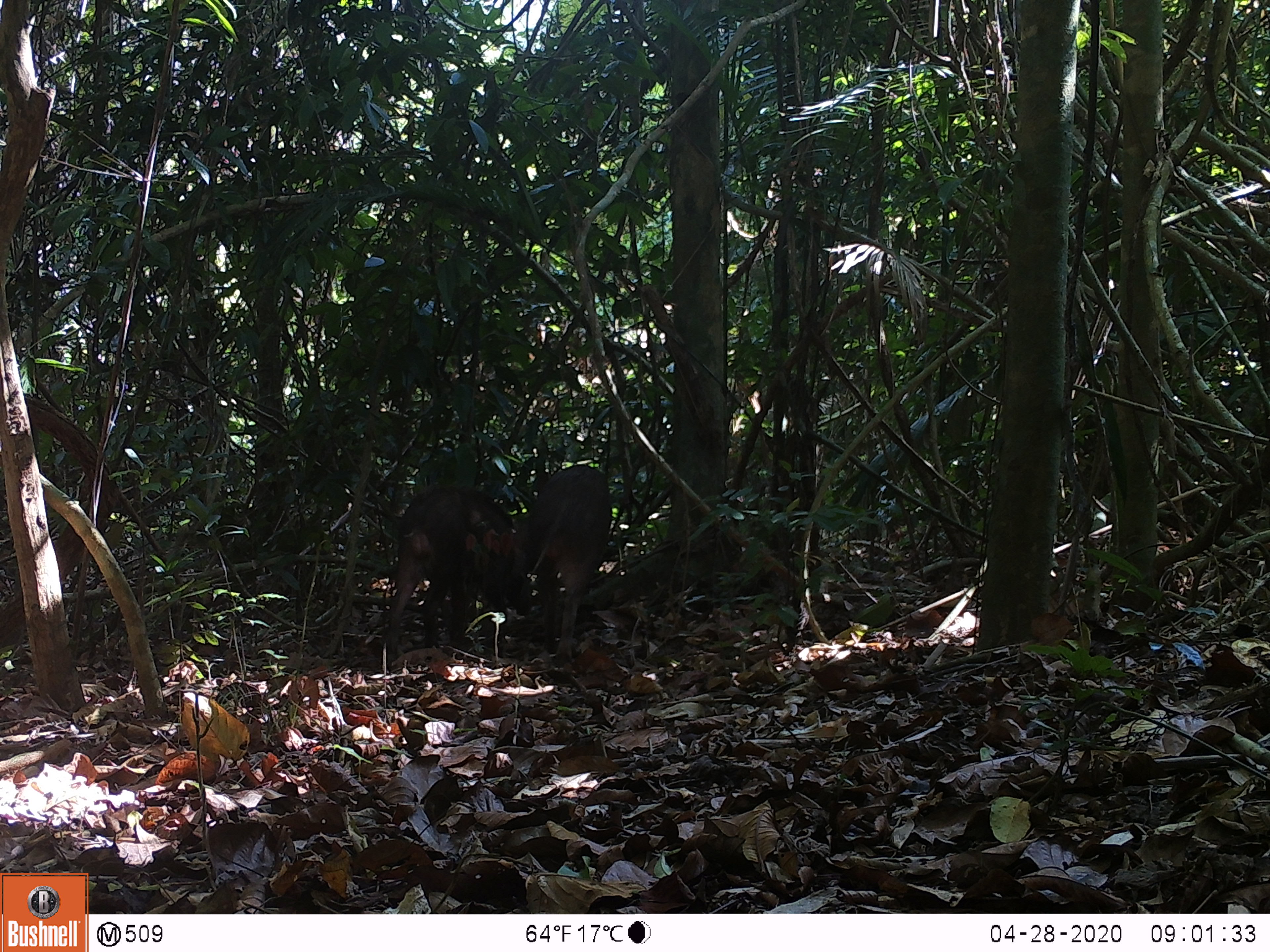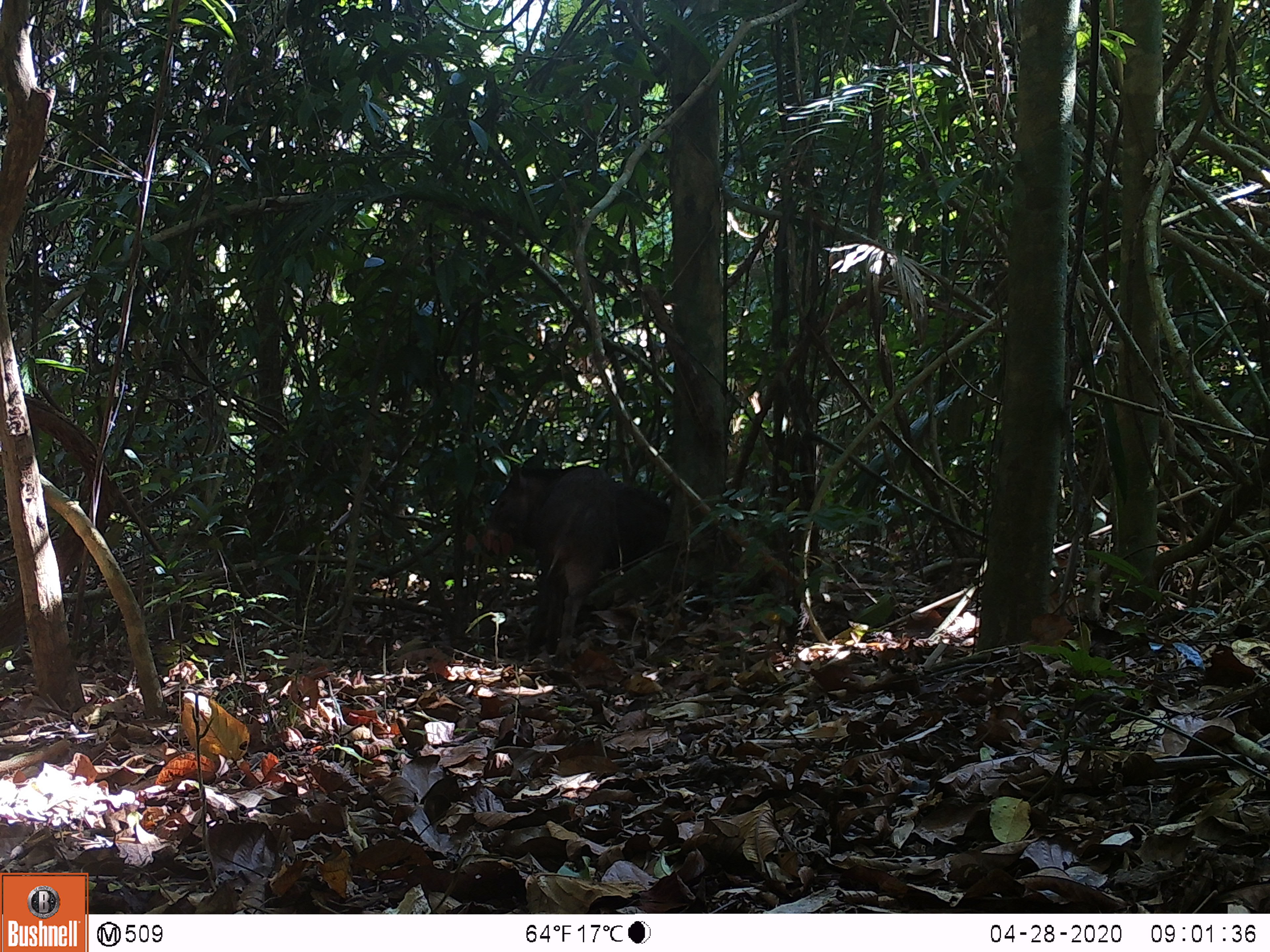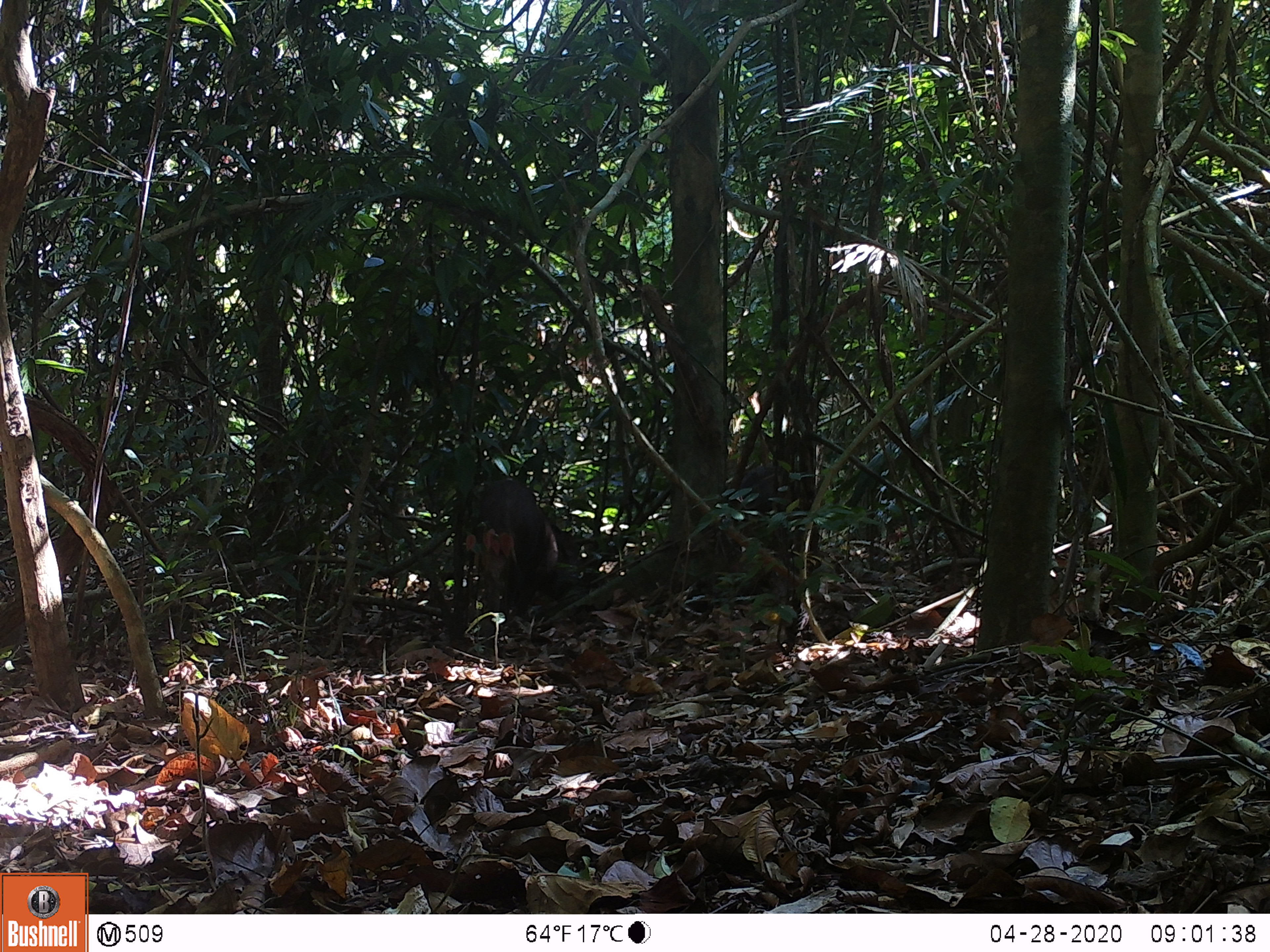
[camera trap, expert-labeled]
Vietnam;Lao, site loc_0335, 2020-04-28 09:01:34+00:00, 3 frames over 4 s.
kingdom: Animalia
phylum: Chordata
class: Mammalia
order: Artiodactyla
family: Suidae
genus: Sus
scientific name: Sus scrofa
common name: eurasian wild pig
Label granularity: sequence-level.